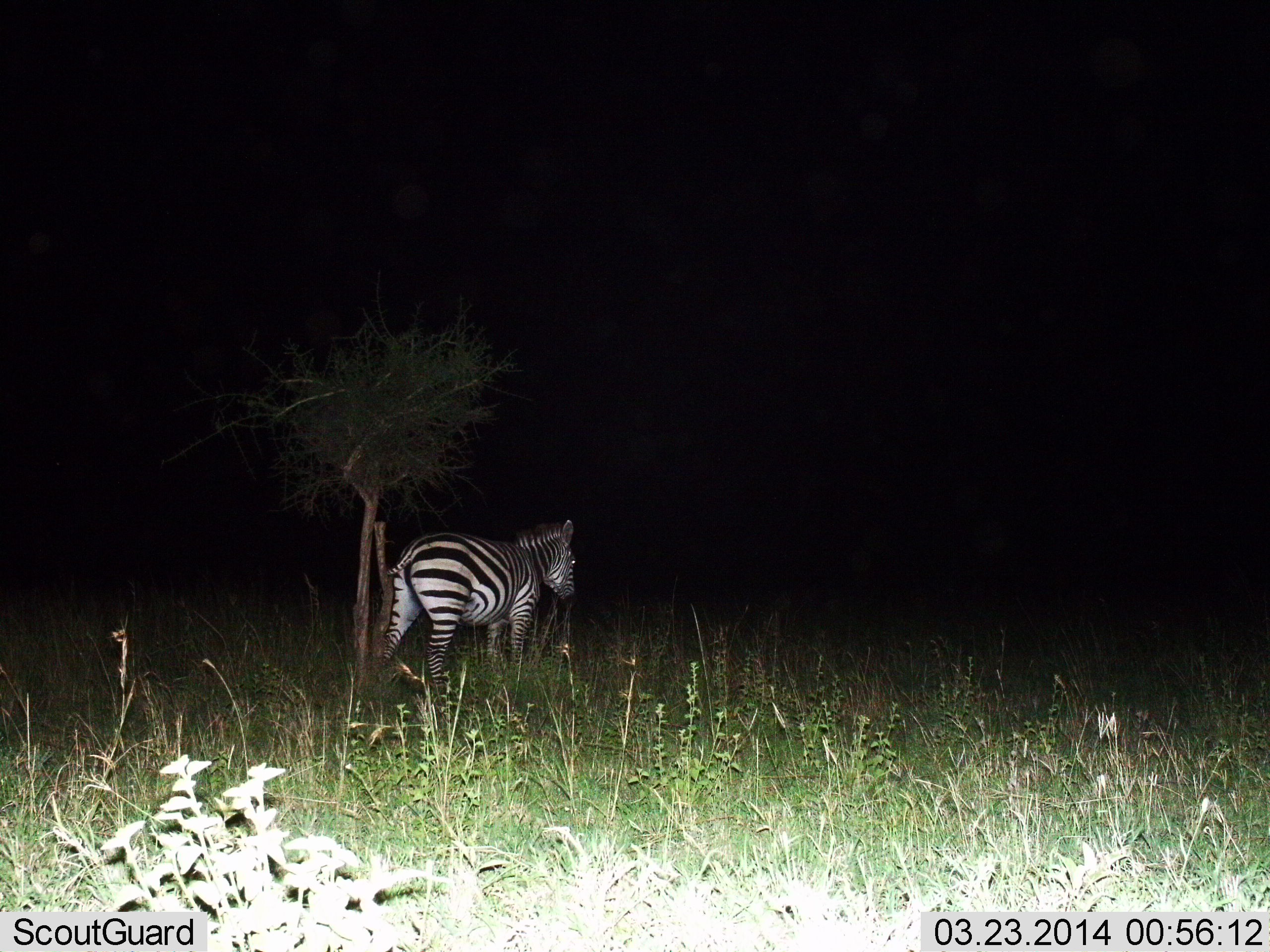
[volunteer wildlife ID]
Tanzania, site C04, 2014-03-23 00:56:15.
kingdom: Animalia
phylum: Chordata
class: Mammalia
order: Perissodactyla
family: Equidae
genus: Equus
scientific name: Equus quagga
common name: plains zebra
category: zebra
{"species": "zebra (plains zebra) (Equus quagga)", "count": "1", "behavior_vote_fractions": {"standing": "100%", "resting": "0%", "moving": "0%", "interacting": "0%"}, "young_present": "0%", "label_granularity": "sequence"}